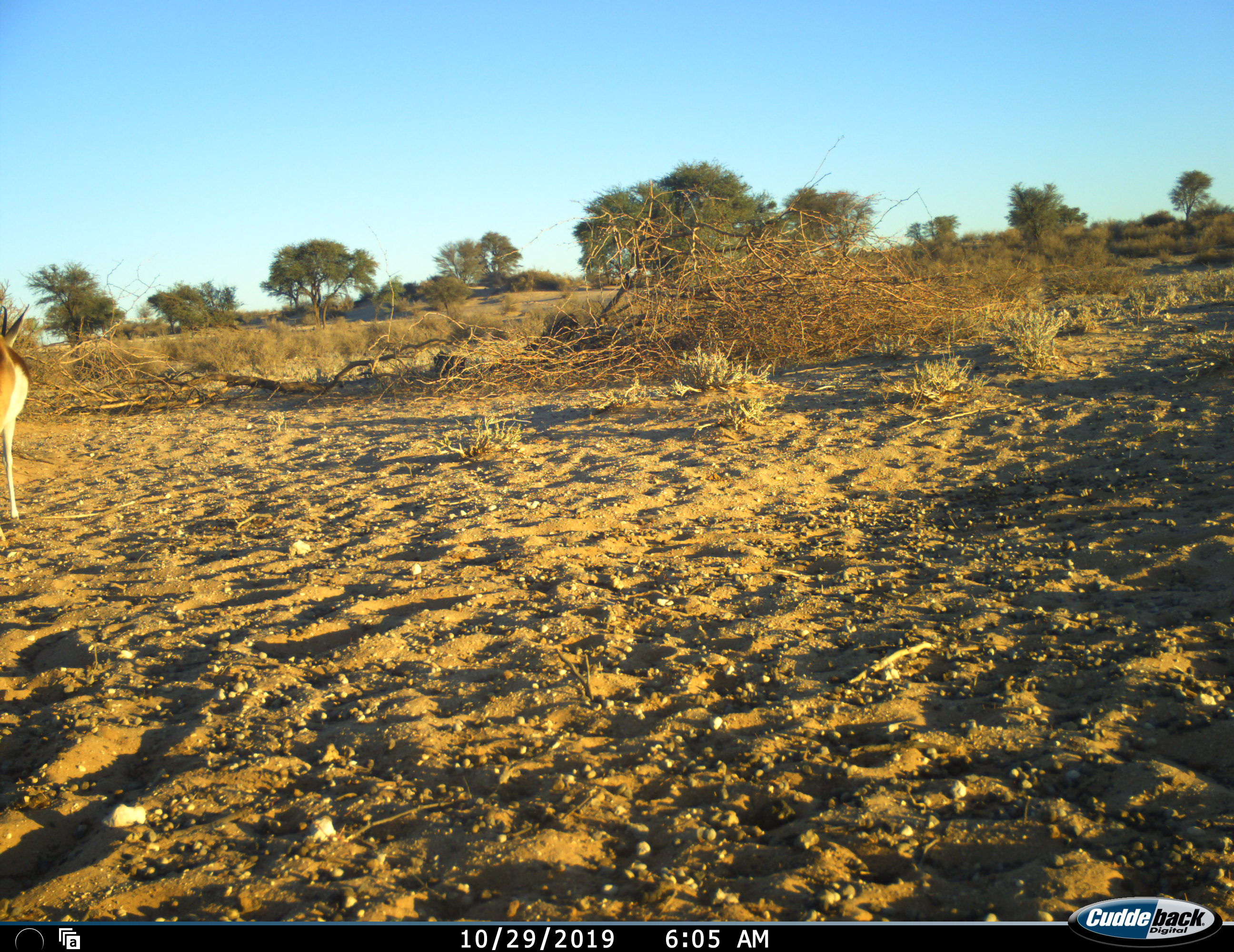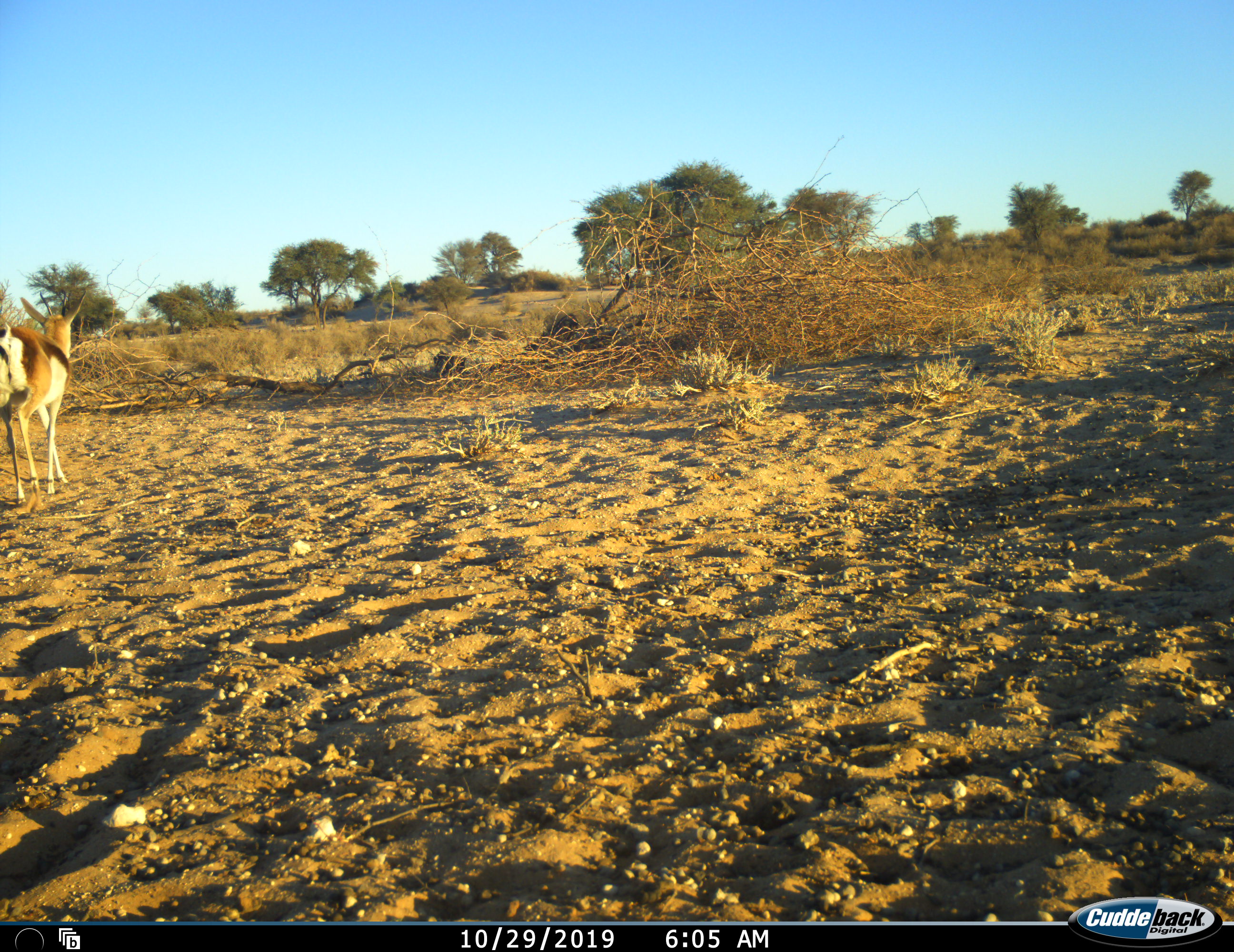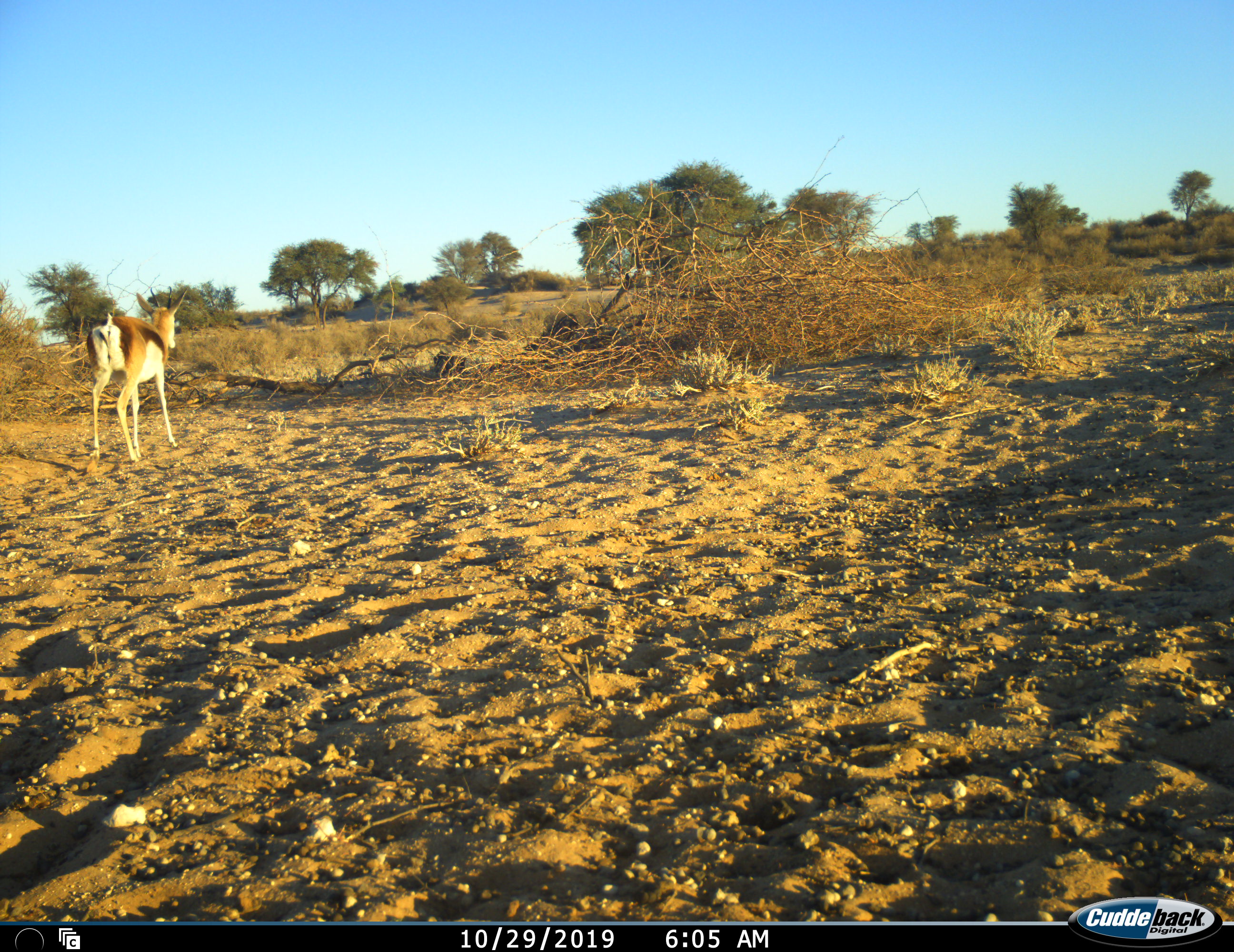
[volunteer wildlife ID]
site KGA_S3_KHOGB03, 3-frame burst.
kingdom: Animalia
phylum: Chordata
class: Mammalia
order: Artiodactyla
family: Bovidae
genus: Antidorcas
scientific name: Antidorcas marsupialis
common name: springbok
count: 1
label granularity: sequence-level